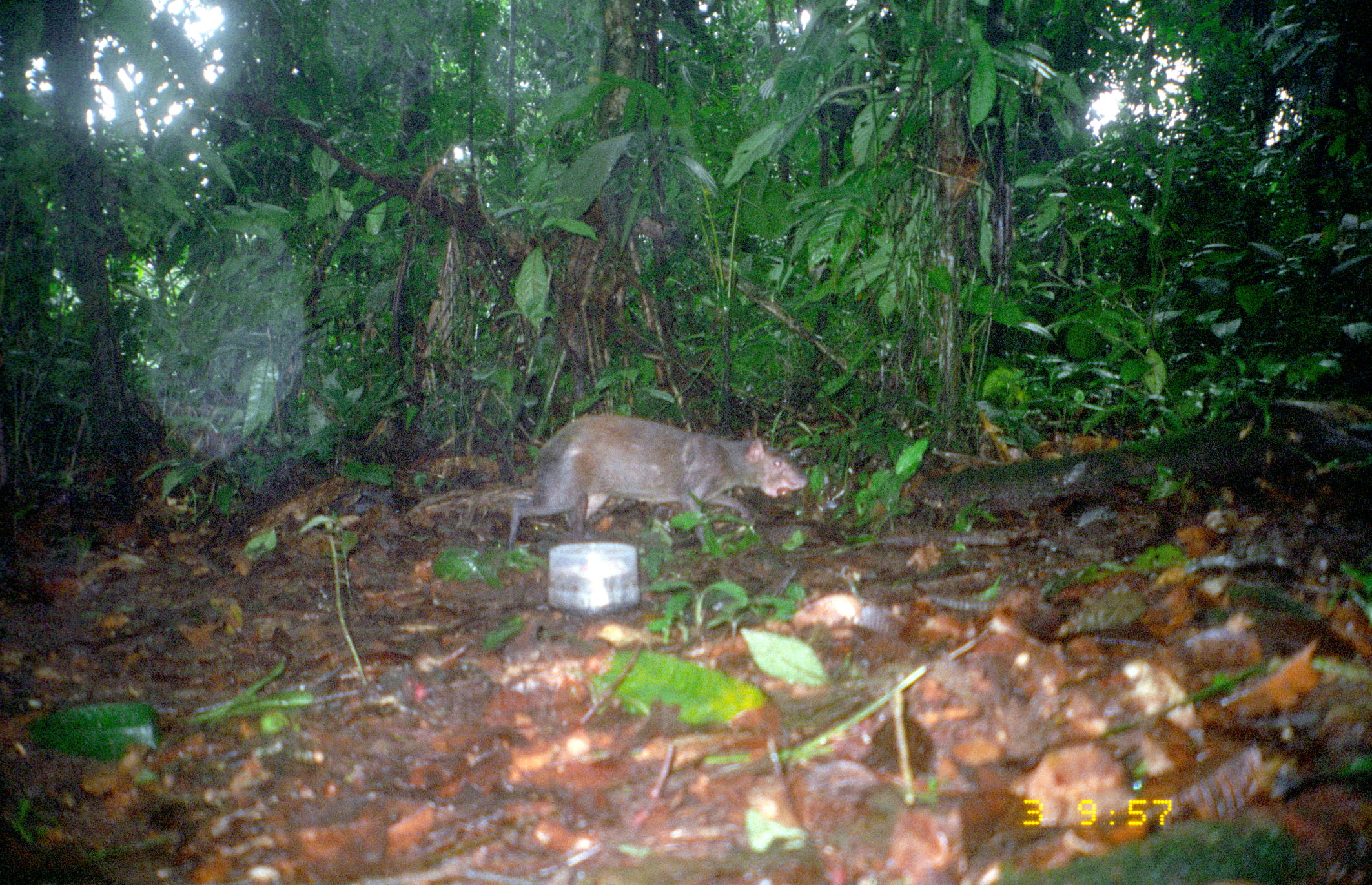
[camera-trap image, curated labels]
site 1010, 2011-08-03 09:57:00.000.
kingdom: Animalia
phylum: Chordata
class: Mammalia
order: Rodentia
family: Dasyproctidae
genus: Dasyprocta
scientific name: Dasyprocta punctata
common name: central american agouti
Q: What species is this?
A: Dasyprocta punctata (central american agouti).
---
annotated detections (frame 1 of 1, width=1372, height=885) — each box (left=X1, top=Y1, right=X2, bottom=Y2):
dasyprocta punctata: (left=509, top=414, right=810, bottom=552)